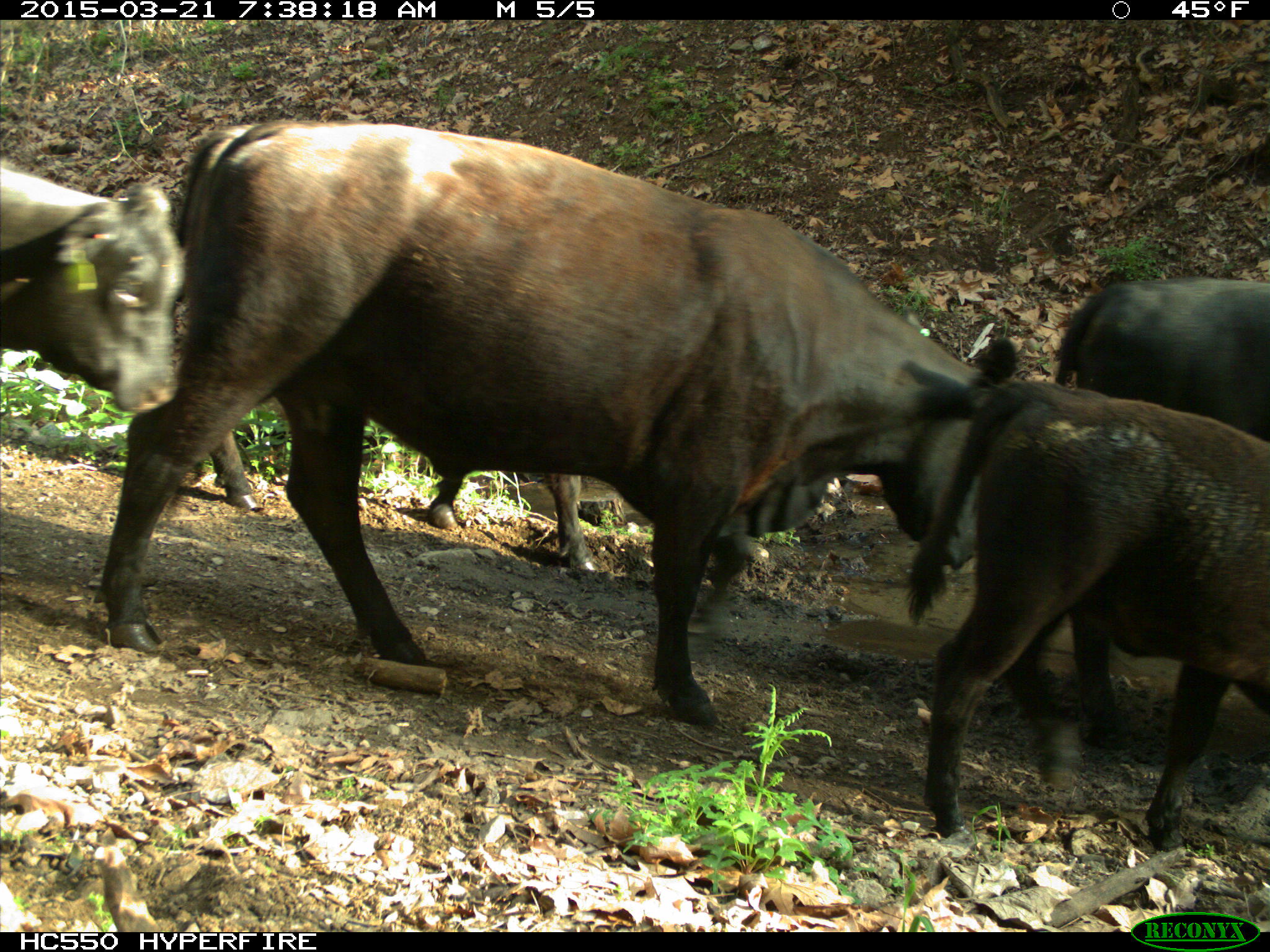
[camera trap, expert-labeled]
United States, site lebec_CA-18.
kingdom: Animalia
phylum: Chordata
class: Mammalia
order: Artiodactyla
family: Bovidae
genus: Bos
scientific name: Bos taurus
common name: domestic cow